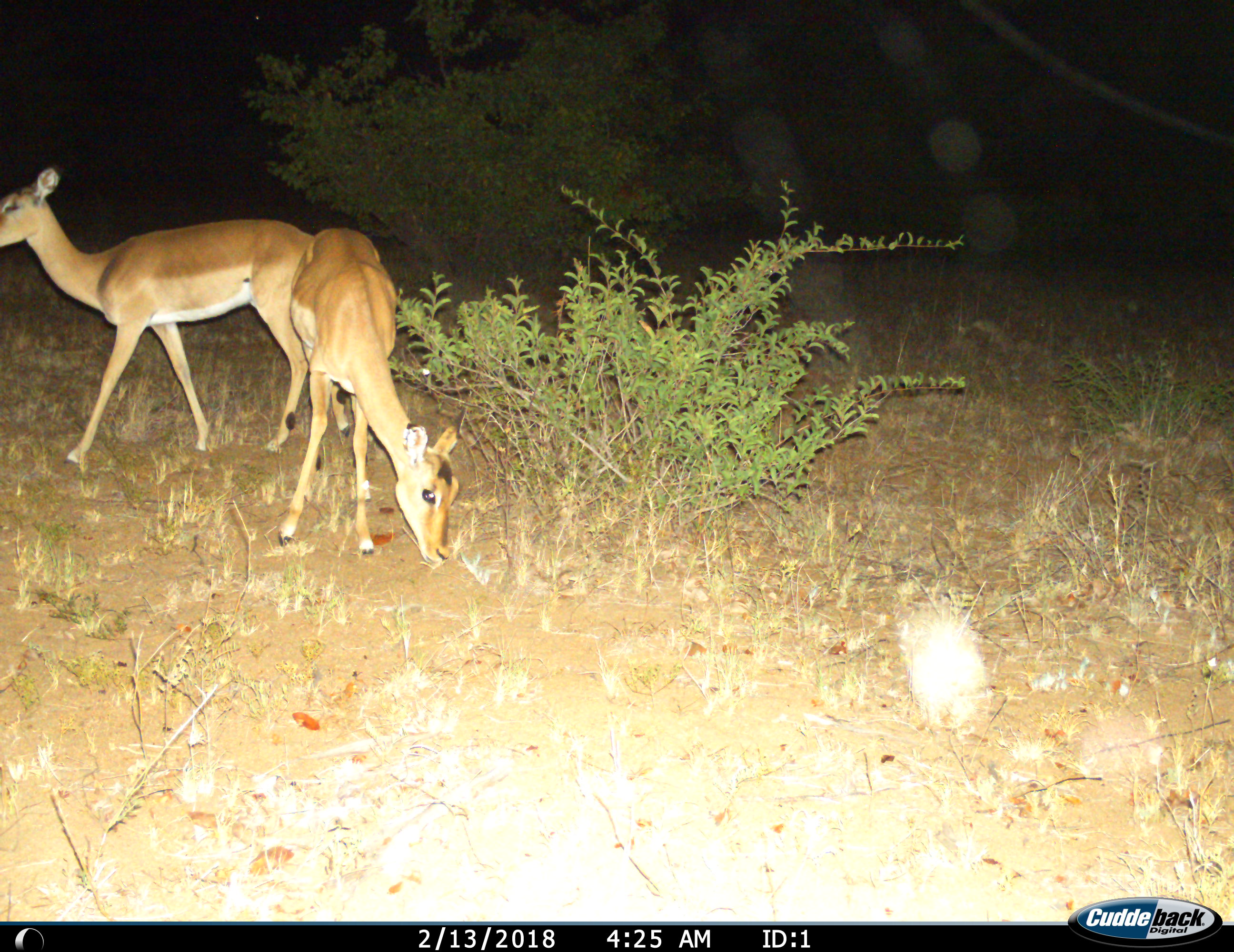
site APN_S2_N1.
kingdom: Animalia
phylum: Chordata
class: Mammalia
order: Artiodactyla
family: Bovidae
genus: Aepyceros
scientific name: Aepyceros melampus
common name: impala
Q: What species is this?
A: Impala (Aepyceros melampus).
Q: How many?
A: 2.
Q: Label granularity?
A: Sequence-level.